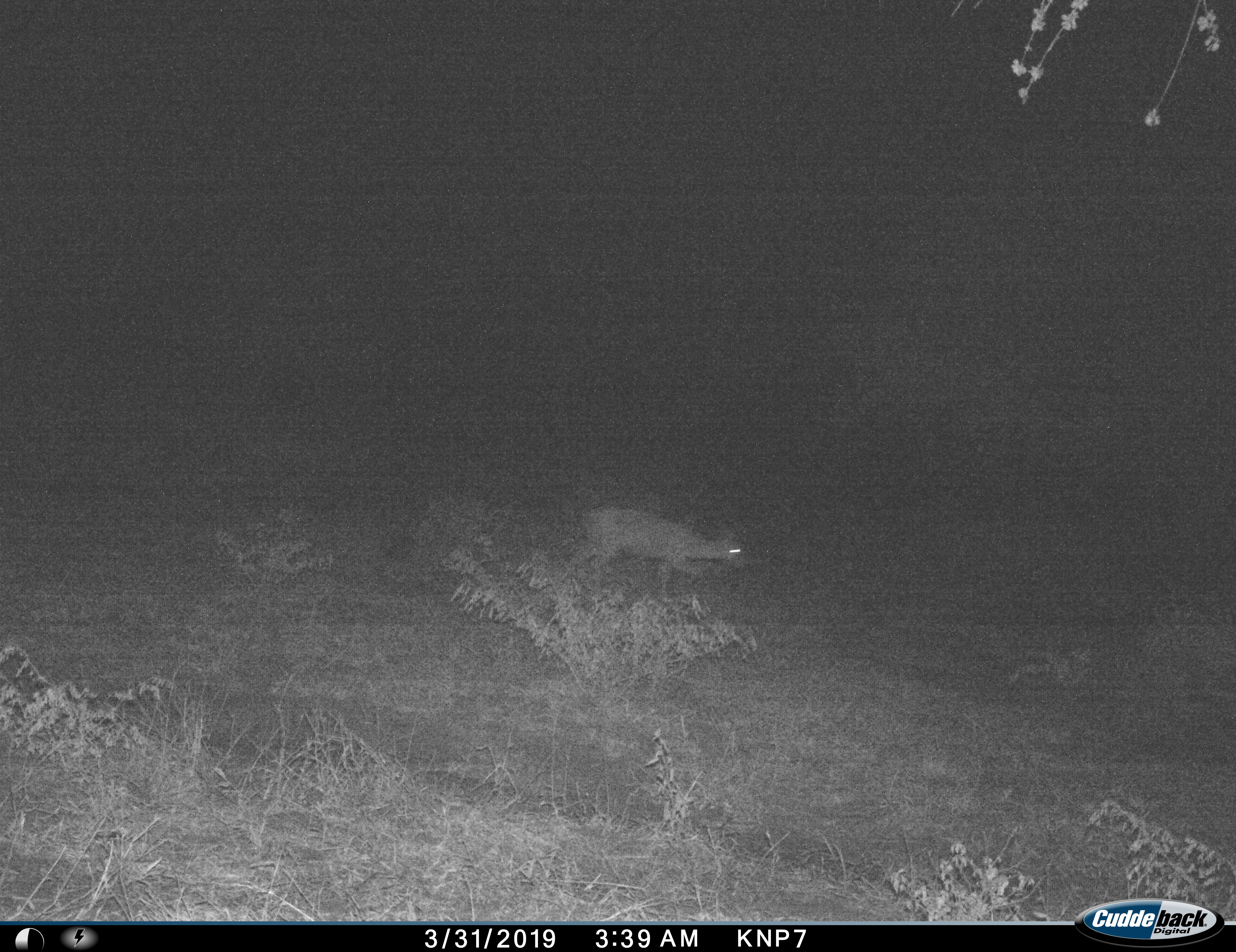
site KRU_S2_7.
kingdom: Animalia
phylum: Chordata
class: Mammalia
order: Artiodactyla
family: Bovidae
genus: Aepyceros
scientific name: Aepyceros melampus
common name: impala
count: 1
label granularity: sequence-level